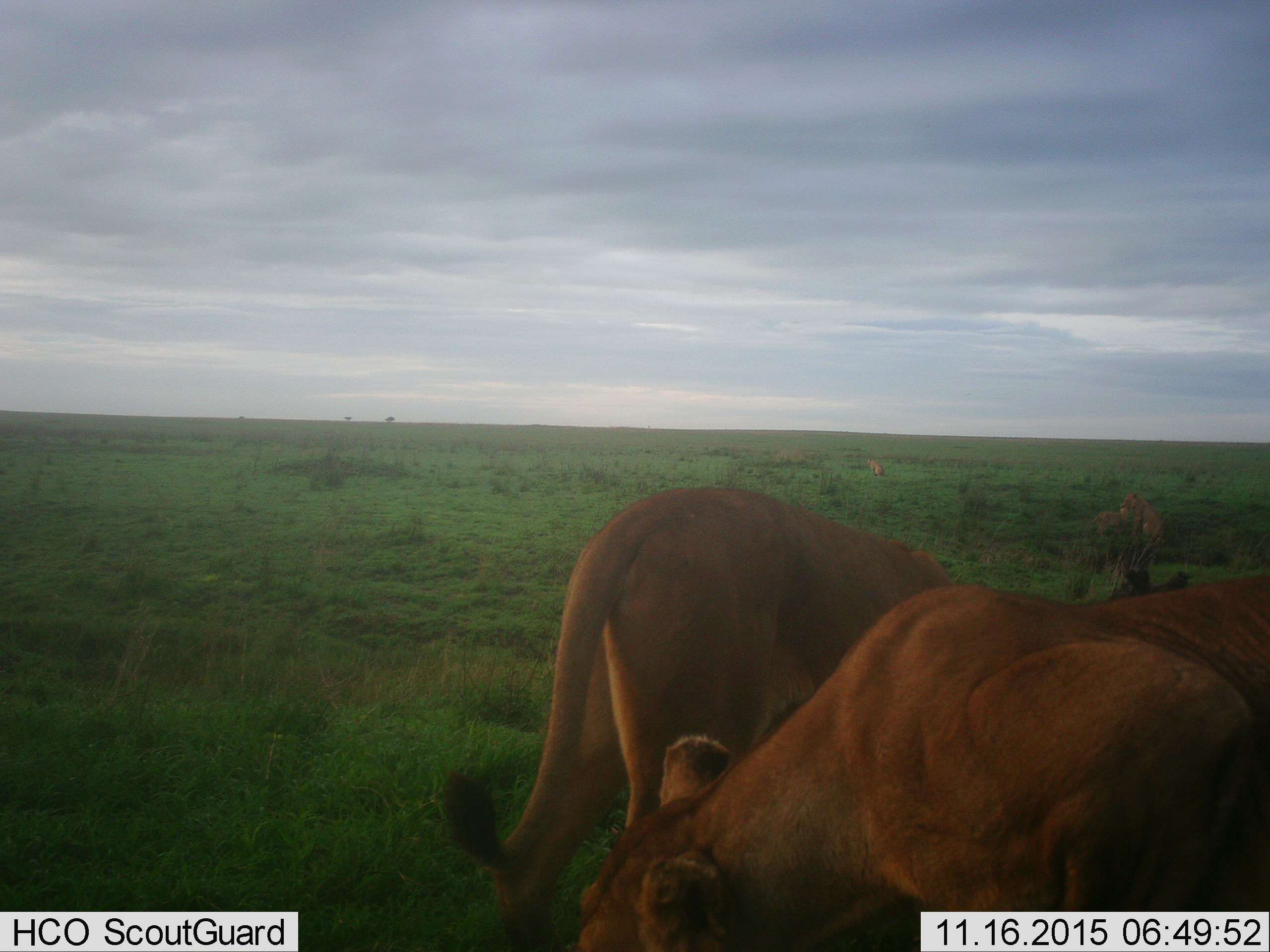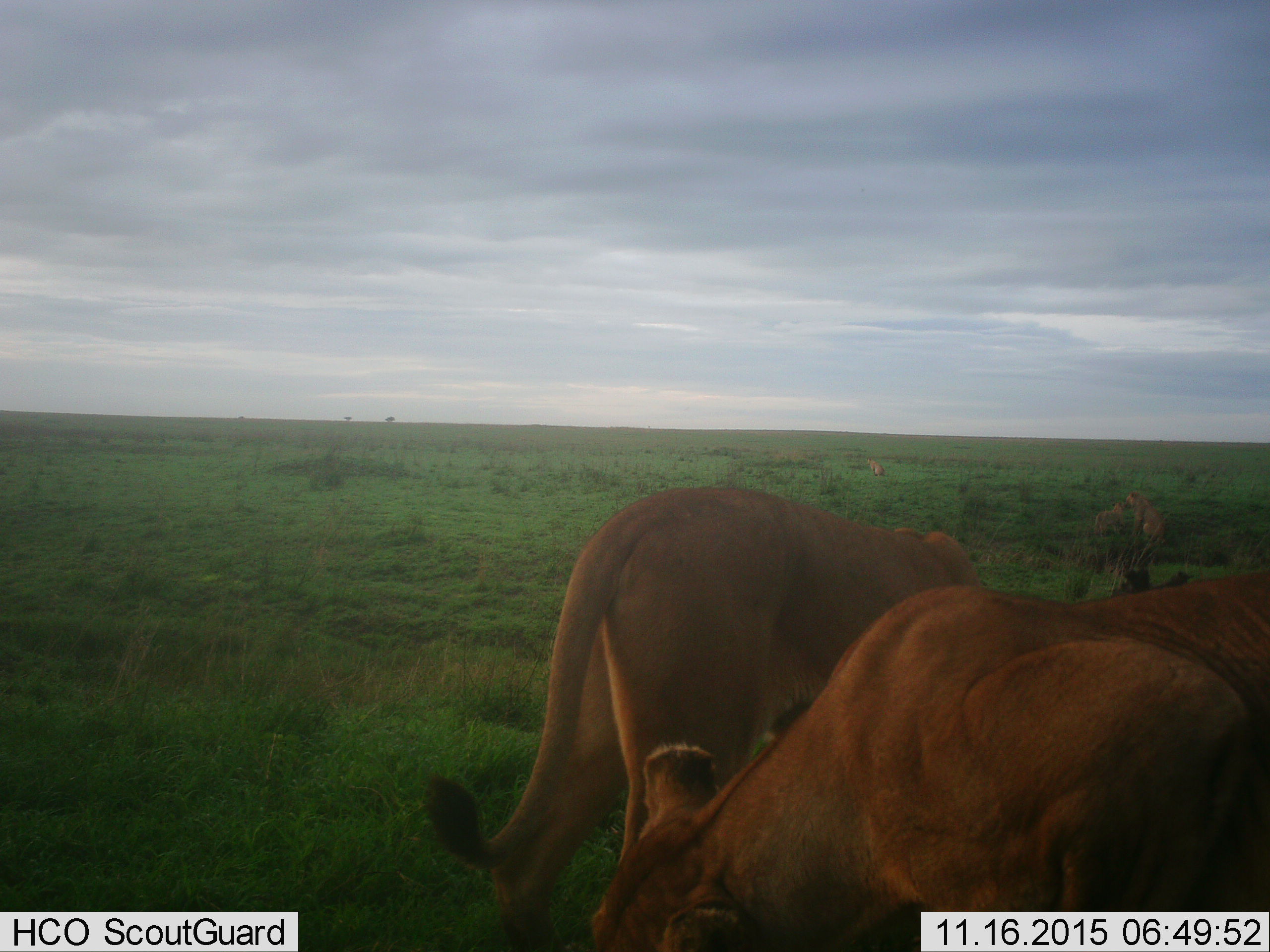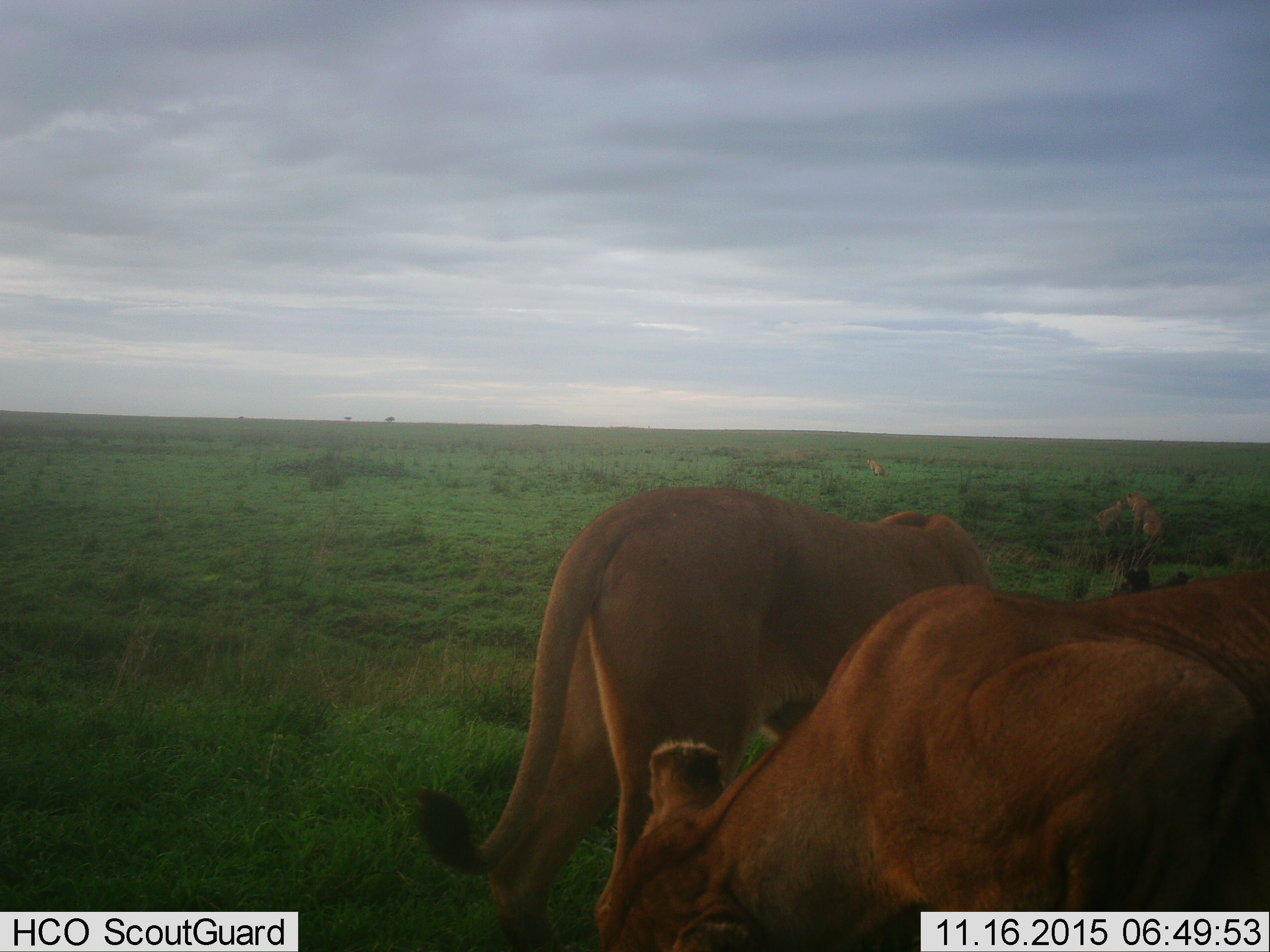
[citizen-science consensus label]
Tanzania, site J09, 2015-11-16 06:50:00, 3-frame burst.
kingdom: Animalia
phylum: Chordata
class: Mammalia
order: Carnivora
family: Felidae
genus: Panthera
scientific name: Panthera leo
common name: lion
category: lioncub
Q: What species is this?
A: Lioncub (lion) (Panthera leo).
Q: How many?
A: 2.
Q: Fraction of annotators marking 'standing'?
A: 60%.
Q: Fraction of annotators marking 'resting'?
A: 20%.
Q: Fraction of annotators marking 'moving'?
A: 20%.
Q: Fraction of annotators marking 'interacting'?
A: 80%.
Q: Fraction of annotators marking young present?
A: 80%.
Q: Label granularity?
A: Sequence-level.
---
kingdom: Animalia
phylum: Chordata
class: Mammalia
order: Carnivora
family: Felidae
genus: Panthera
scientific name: Panthera leo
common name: lion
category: lionfemale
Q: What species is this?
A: Lionfemale (lion) (Panthera leo).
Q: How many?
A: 3.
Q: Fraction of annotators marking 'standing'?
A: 78%.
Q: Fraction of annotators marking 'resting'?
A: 67%.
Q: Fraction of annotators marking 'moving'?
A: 0%.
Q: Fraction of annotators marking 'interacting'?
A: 0%.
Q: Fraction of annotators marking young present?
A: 56%.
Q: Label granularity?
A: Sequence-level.